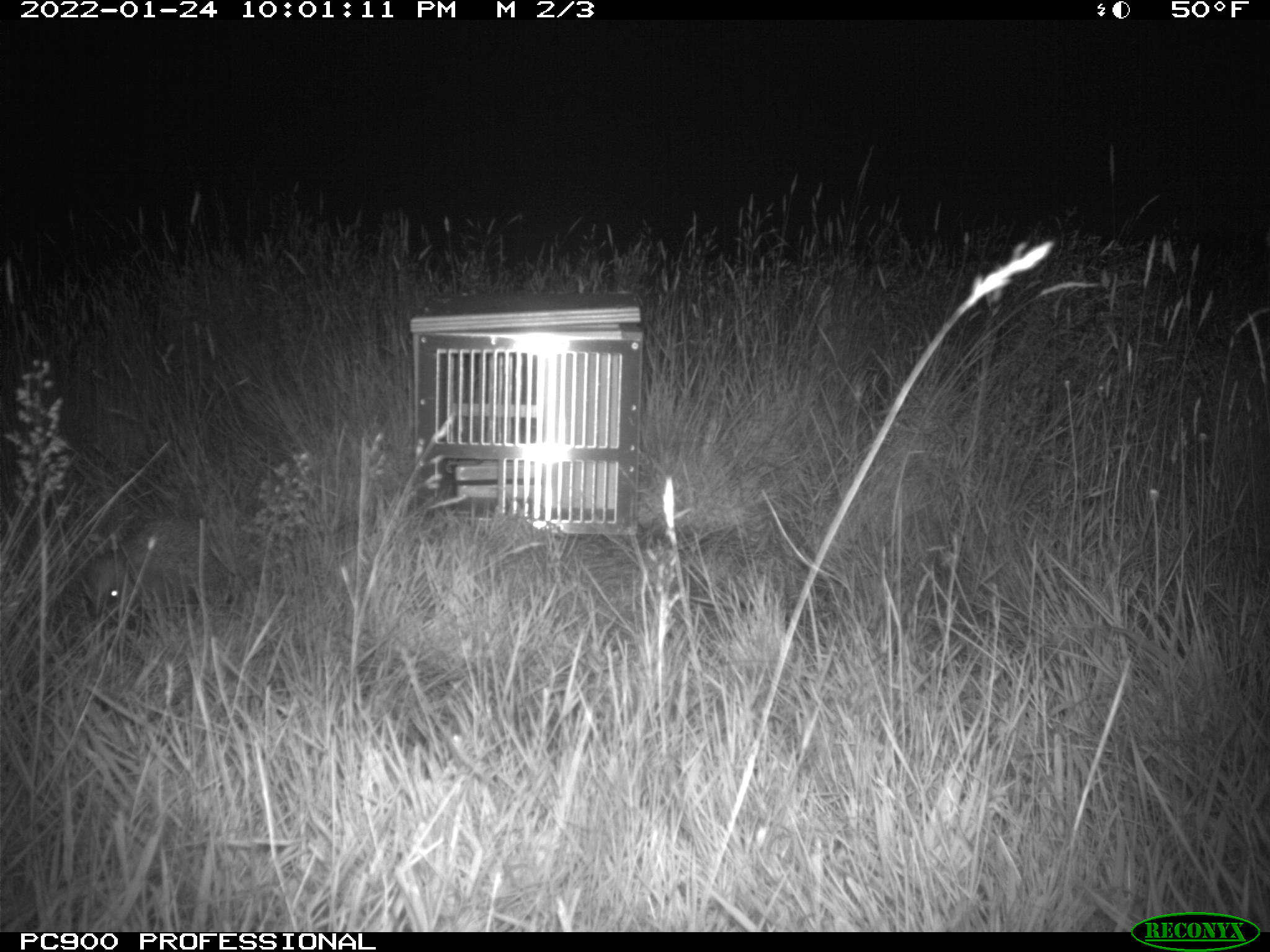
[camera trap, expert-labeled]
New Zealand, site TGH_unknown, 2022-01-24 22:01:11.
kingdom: Animalia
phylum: Chordata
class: Mammalia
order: Eulipotyphla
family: Erinaceidae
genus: Erinaceus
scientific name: Erinaceus europaeus europaeus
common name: european hedgehog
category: hedgehog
Hedgehog (european hedgehog) (Erinaceus europaeus europaeus).